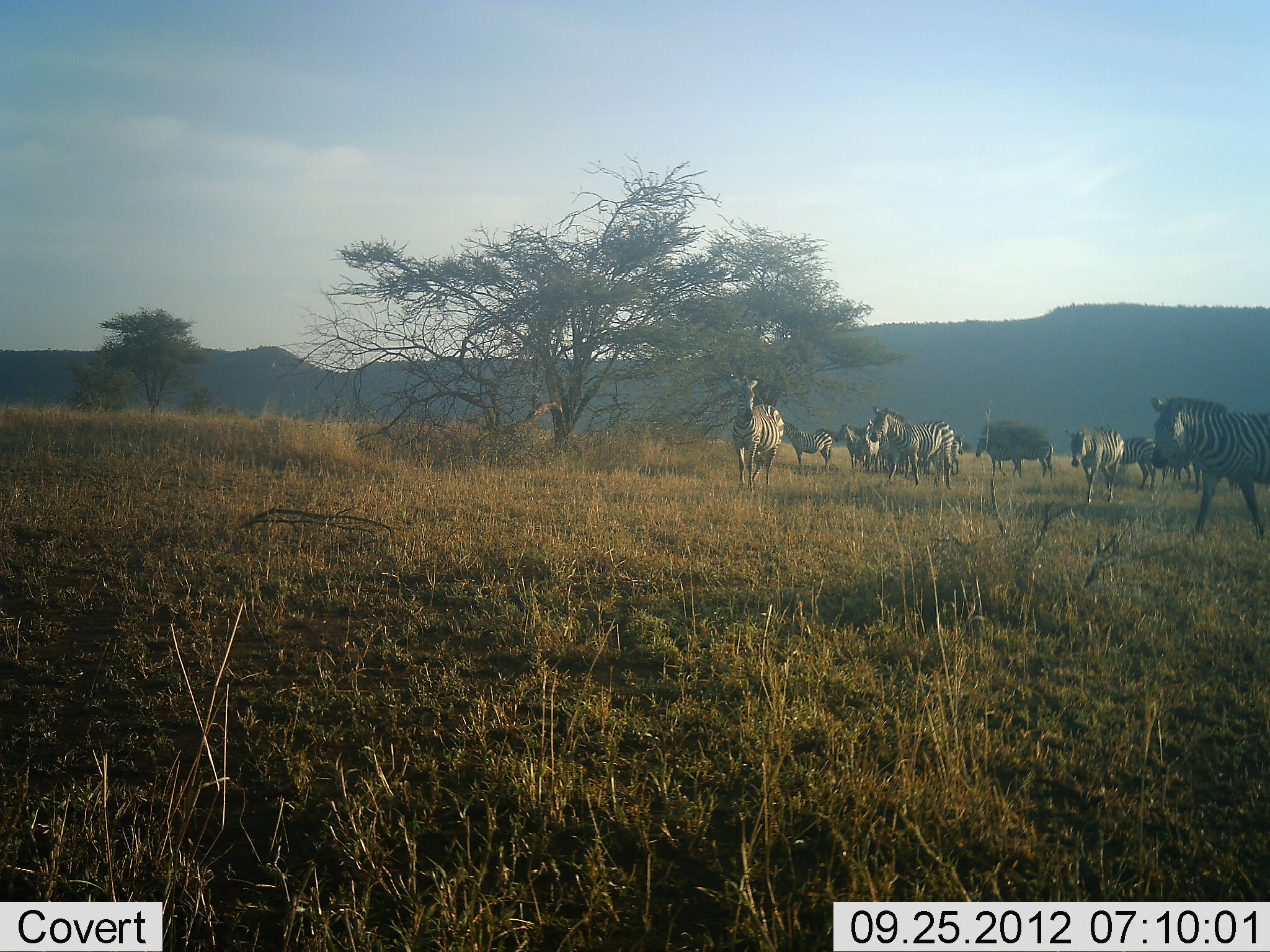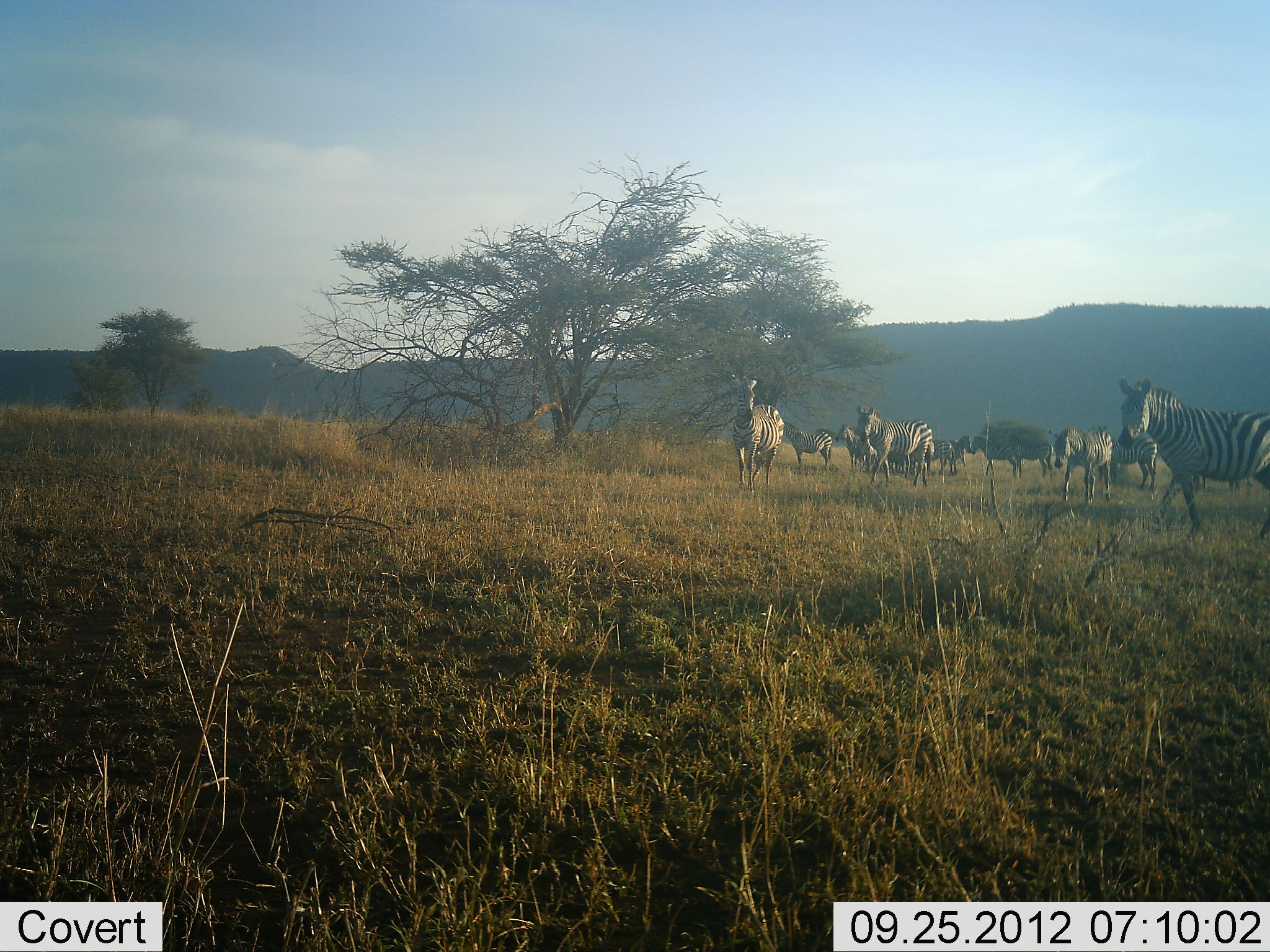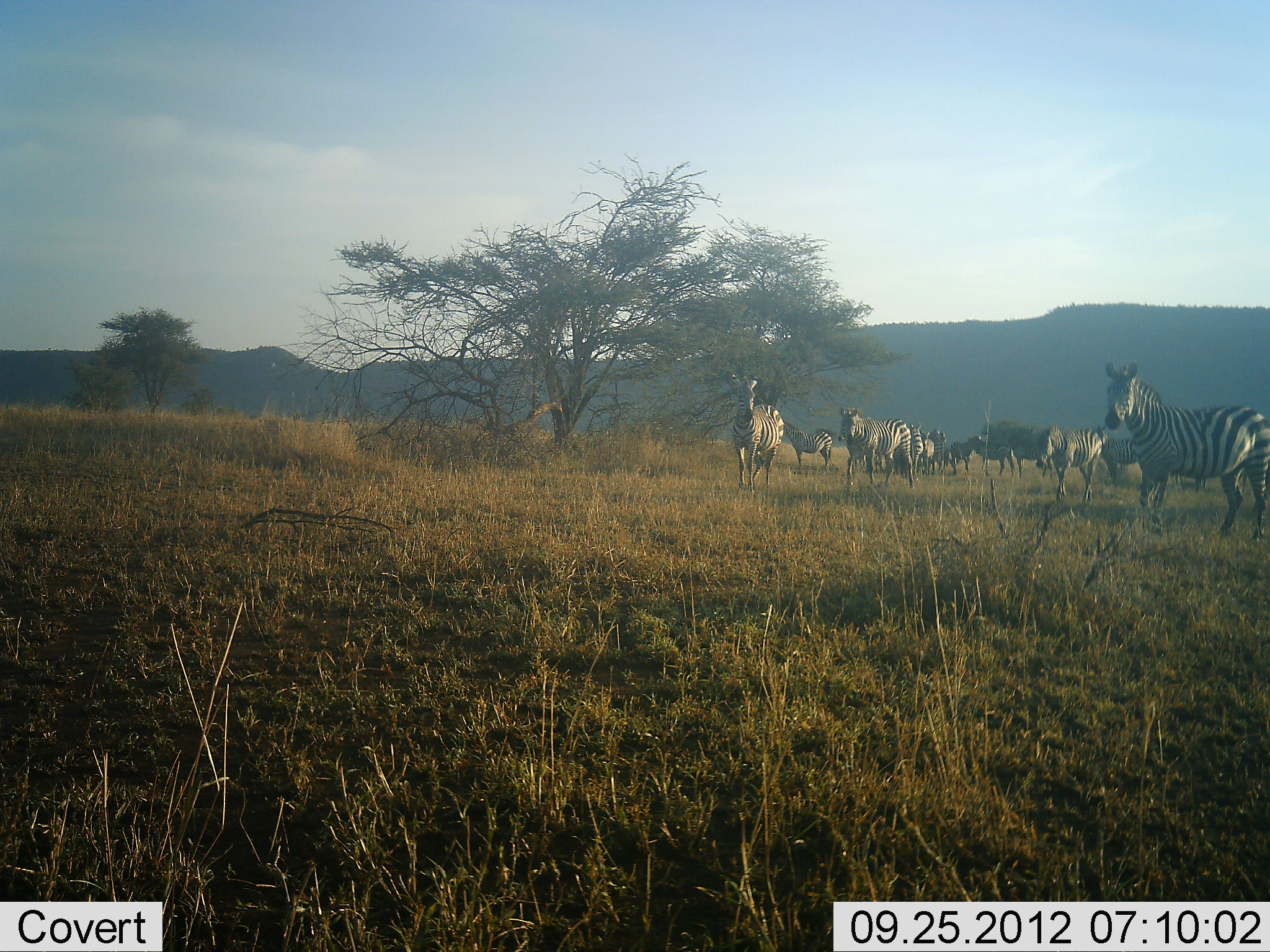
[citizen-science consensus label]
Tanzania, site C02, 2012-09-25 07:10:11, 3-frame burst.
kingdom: Animalia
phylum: Chordata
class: Mammalia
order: Perissodactyla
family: Equidae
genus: Equus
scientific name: Equus quagga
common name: plains zebra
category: zebra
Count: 10.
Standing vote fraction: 77%.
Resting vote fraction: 0%.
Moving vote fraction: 100%.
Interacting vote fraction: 0%.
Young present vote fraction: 0%.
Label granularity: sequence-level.